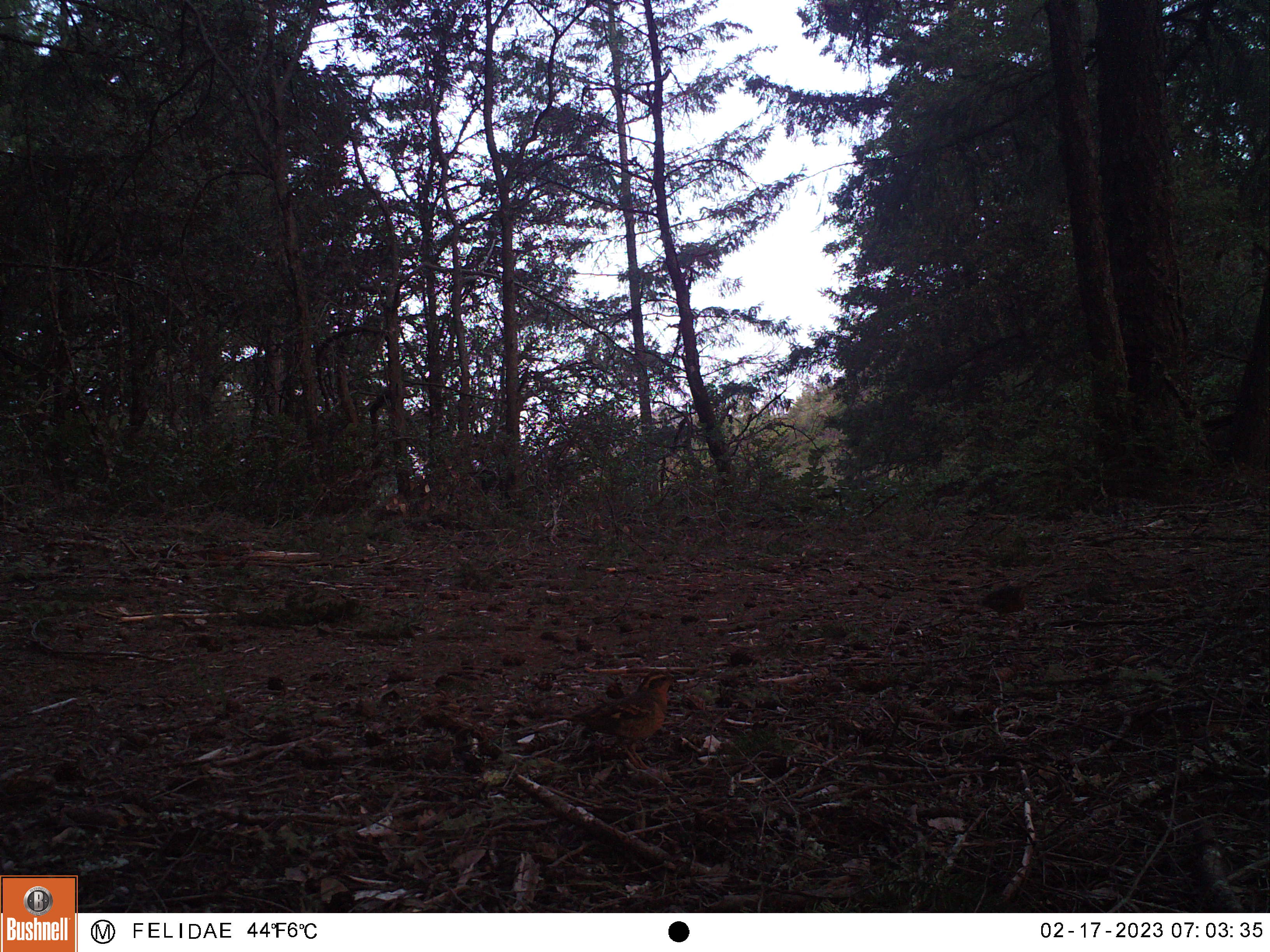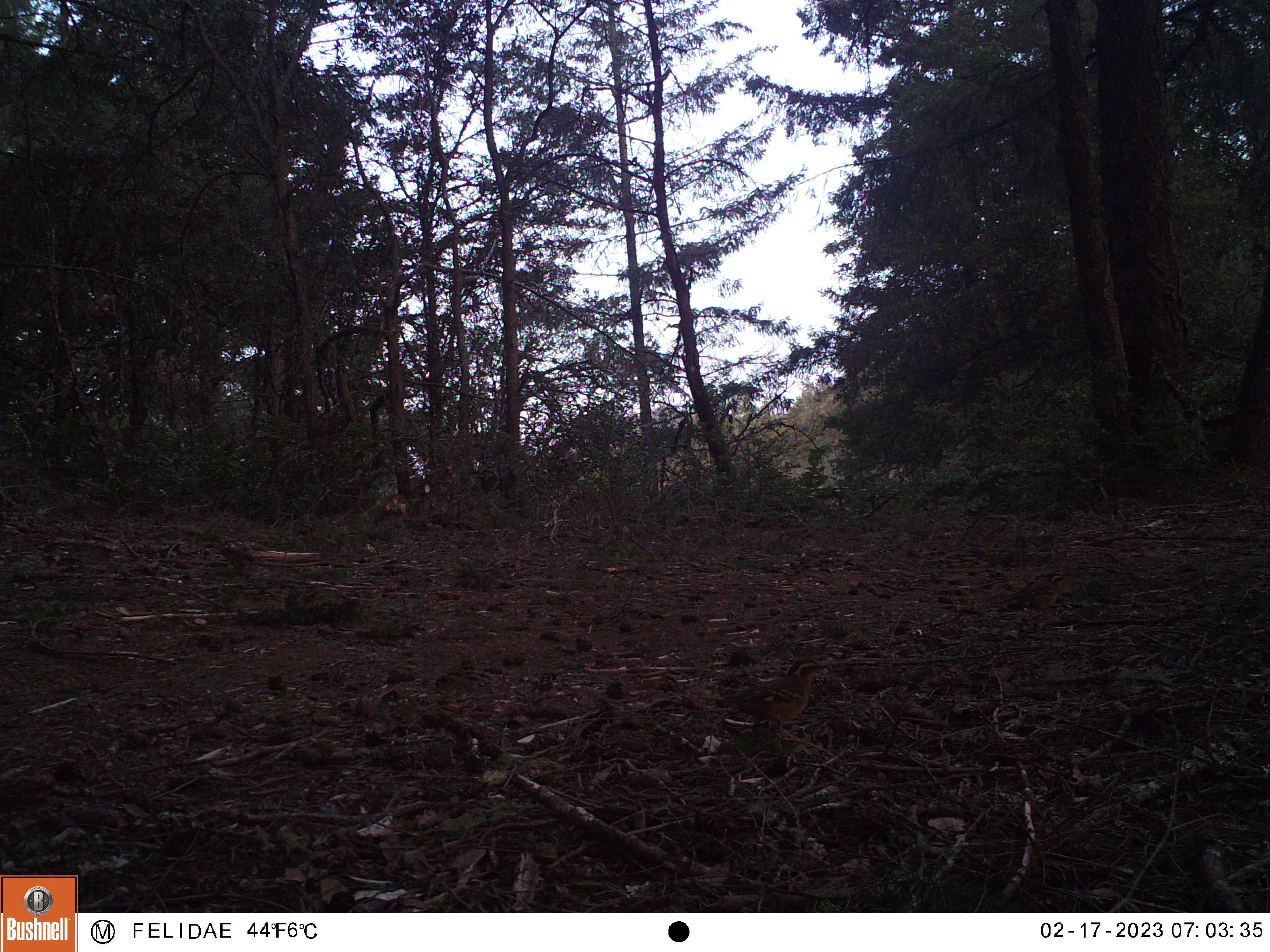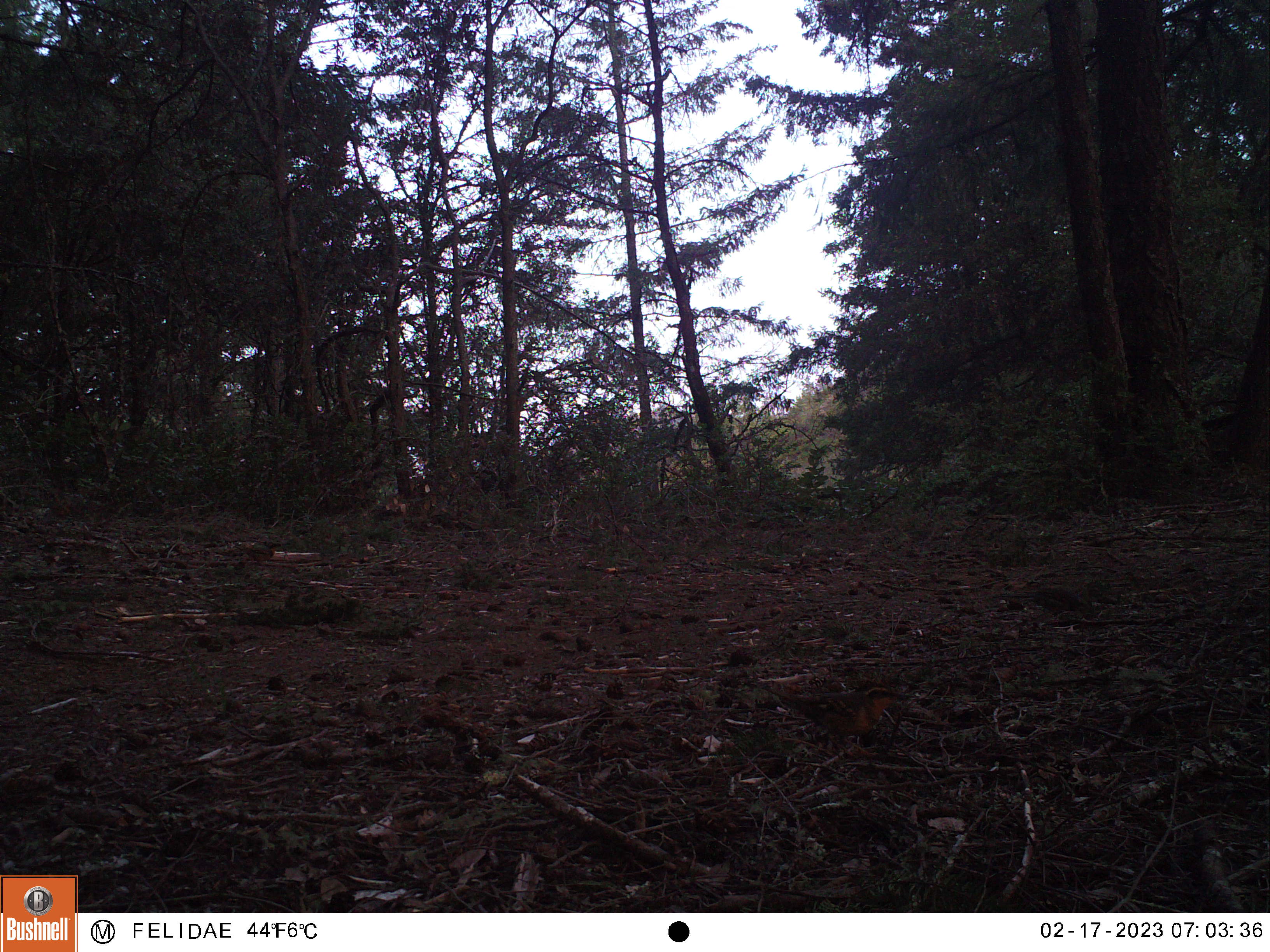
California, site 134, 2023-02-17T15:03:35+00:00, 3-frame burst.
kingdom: Animalia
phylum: Chordata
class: Aves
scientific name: Aves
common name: bird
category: unknown bird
Unknown bird (bird) (Aves).